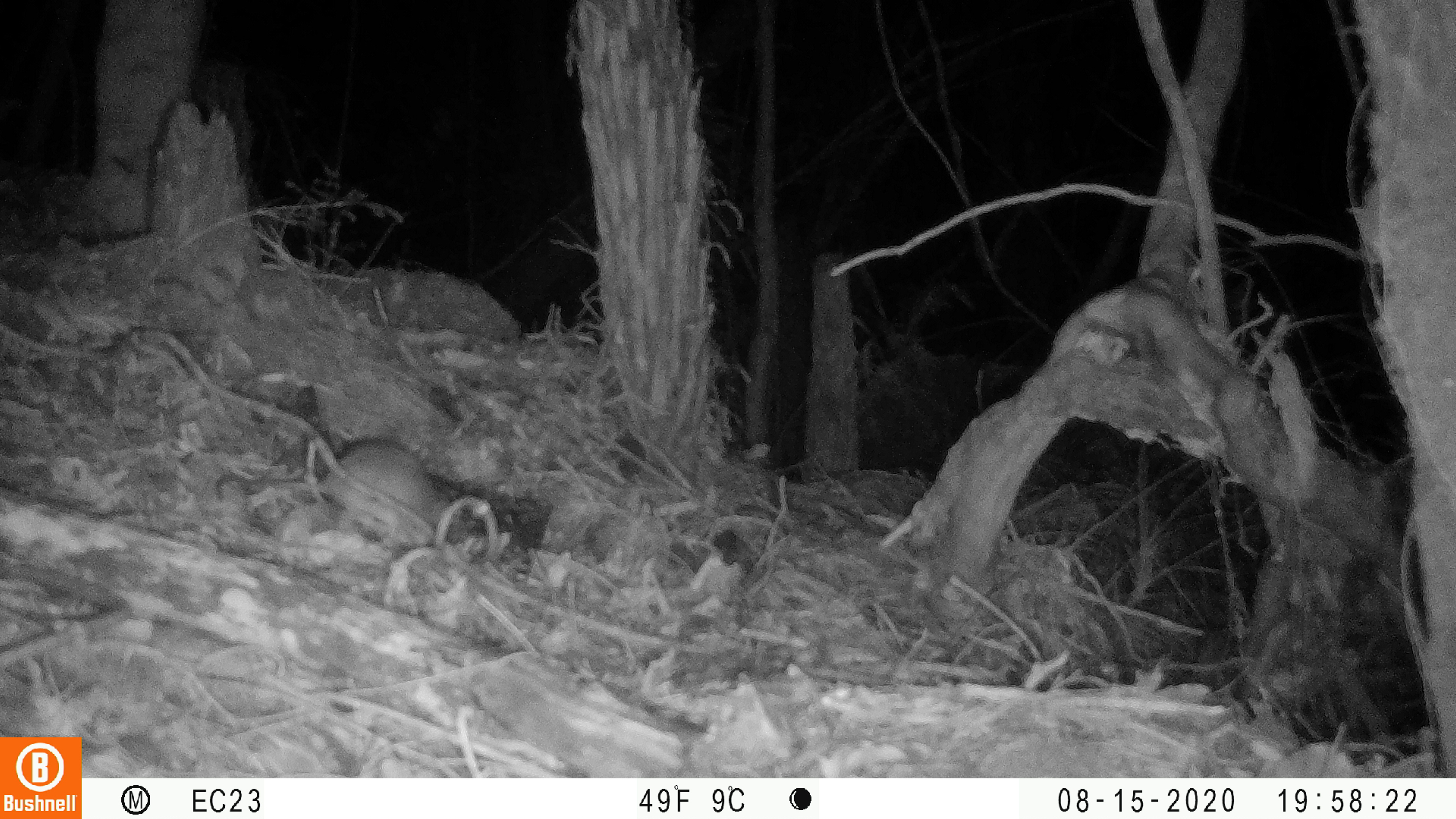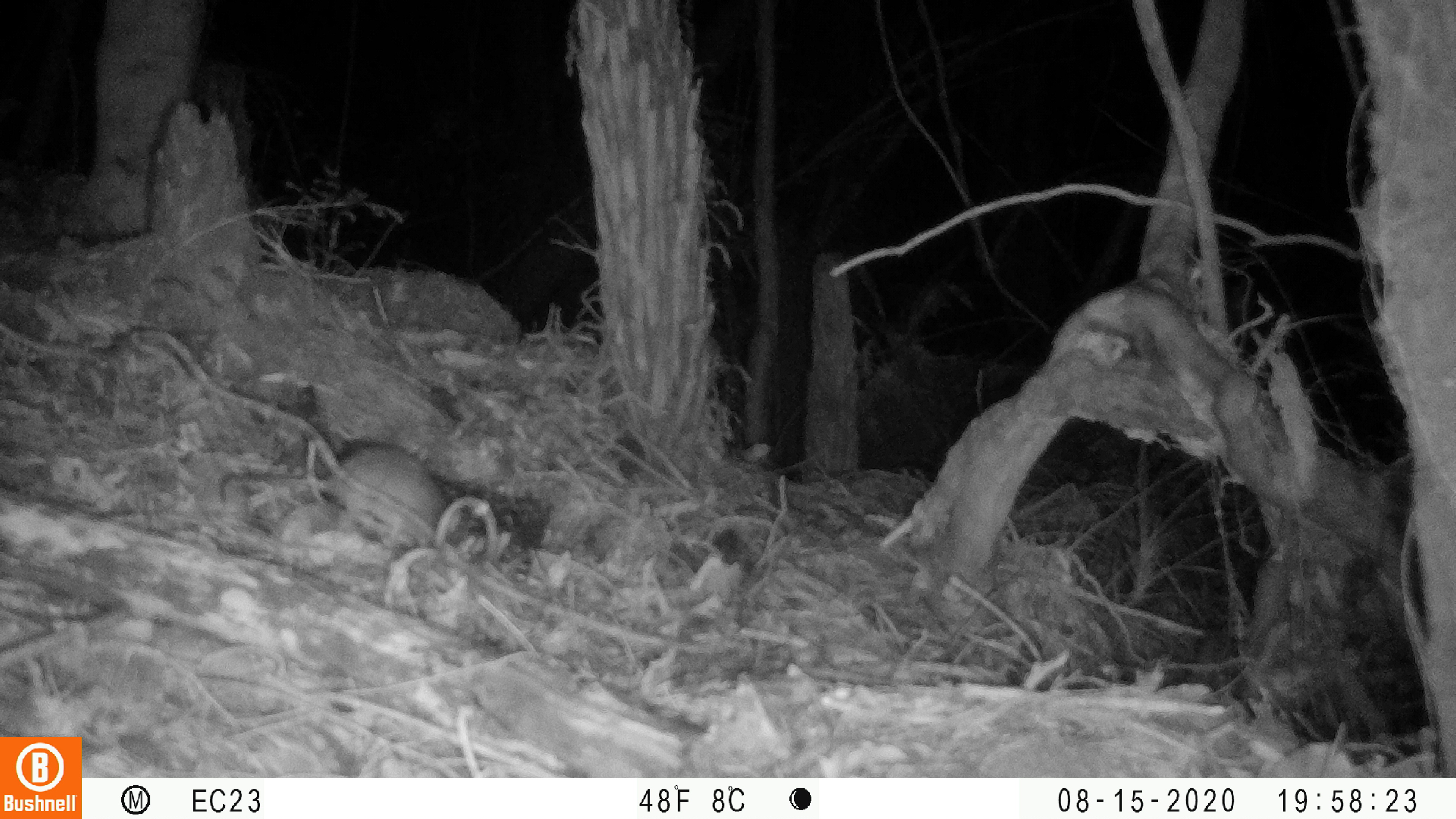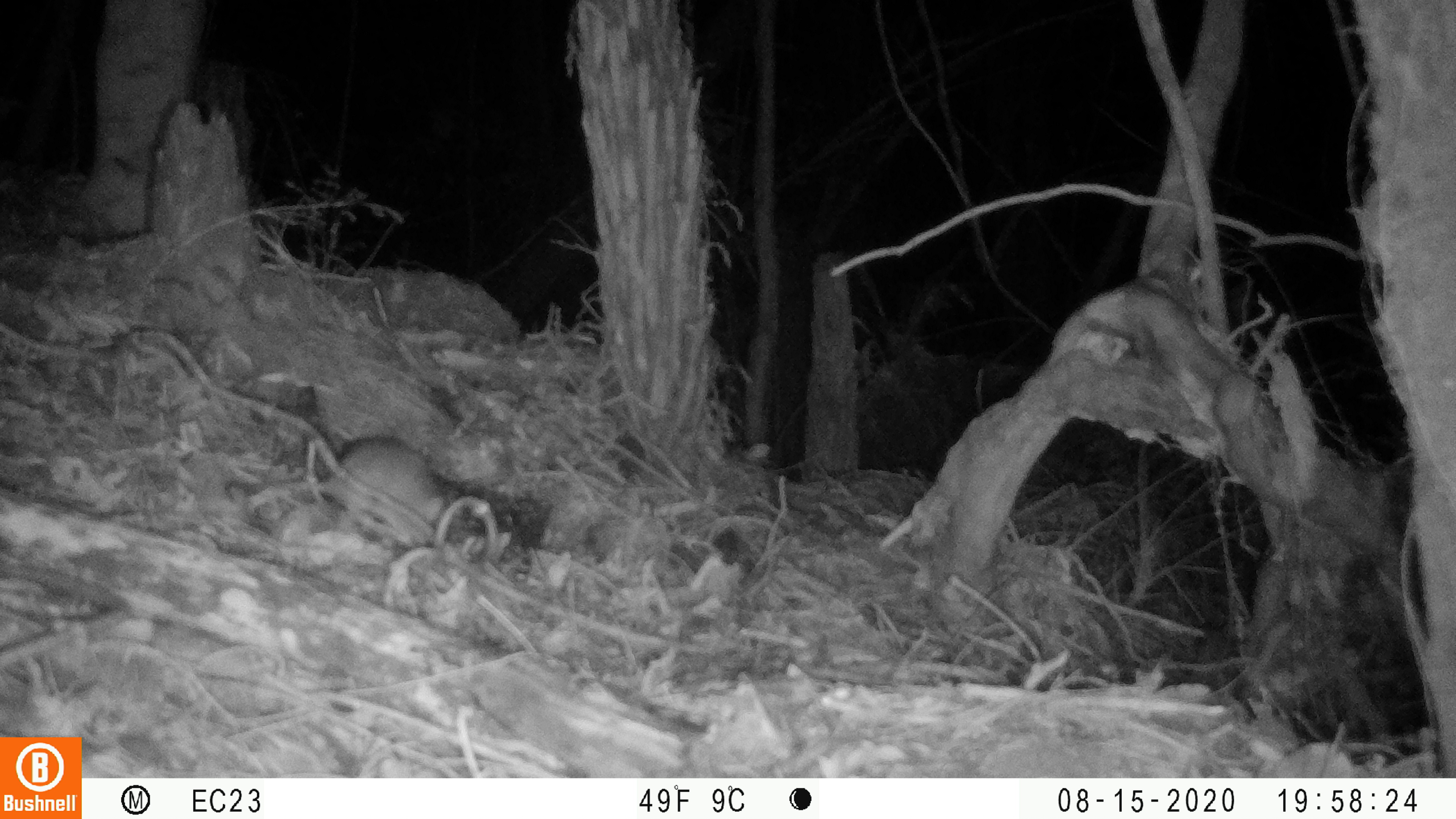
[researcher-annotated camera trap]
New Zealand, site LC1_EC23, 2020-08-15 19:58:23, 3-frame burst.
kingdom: Animalia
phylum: Chordata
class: Mammalia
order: Rodentia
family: Muridae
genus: Rattus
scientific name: Rattus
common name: rat